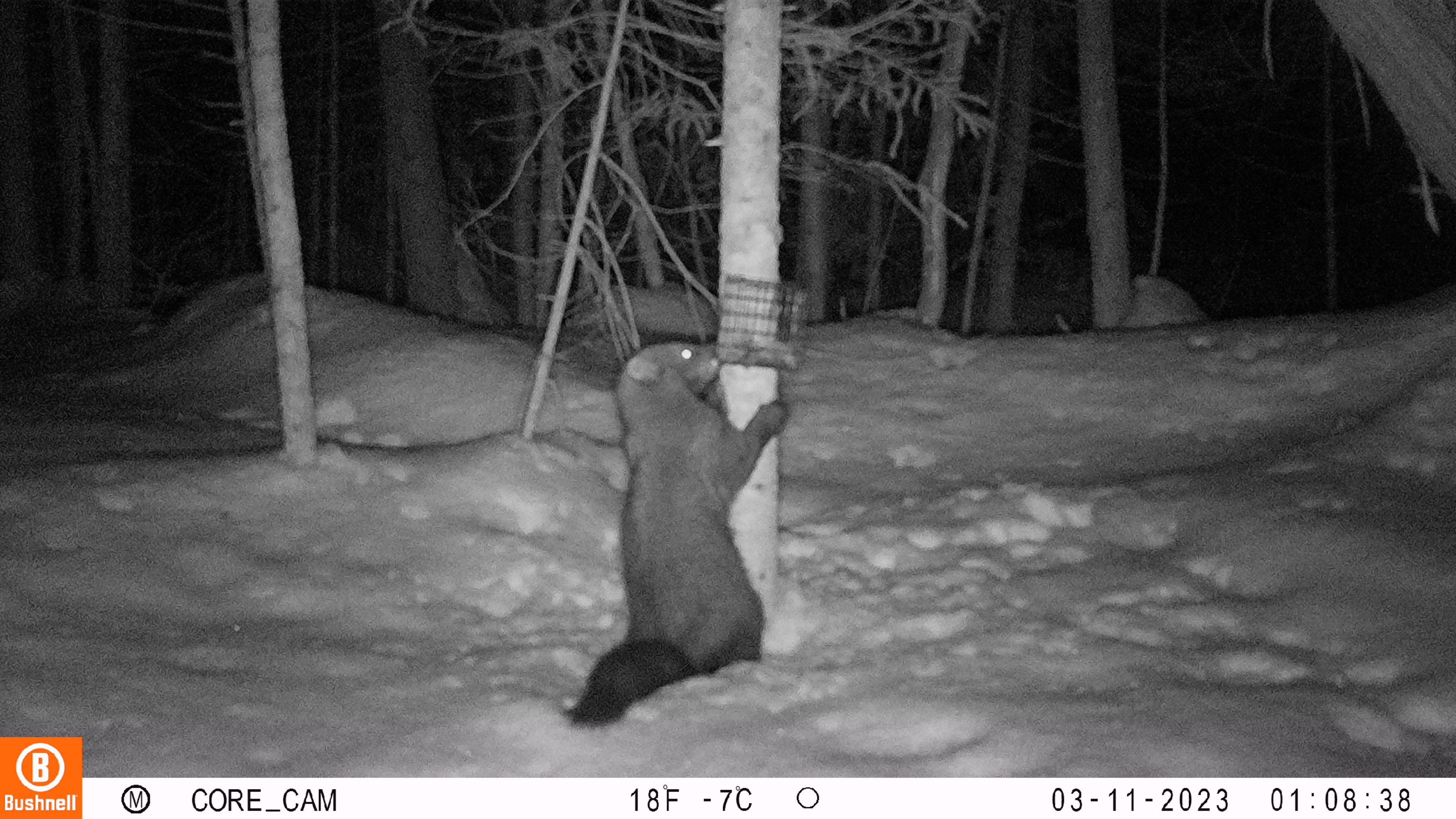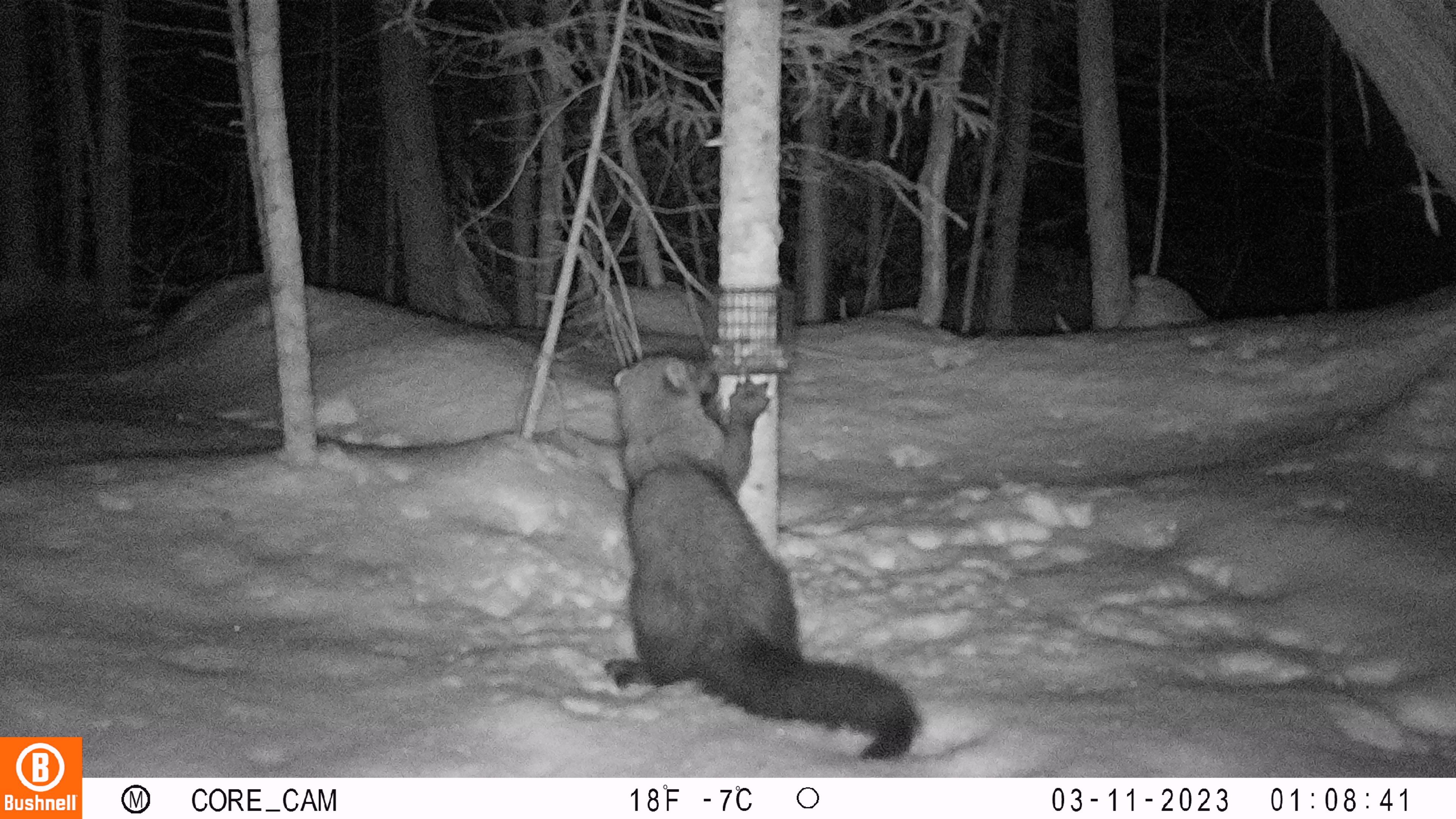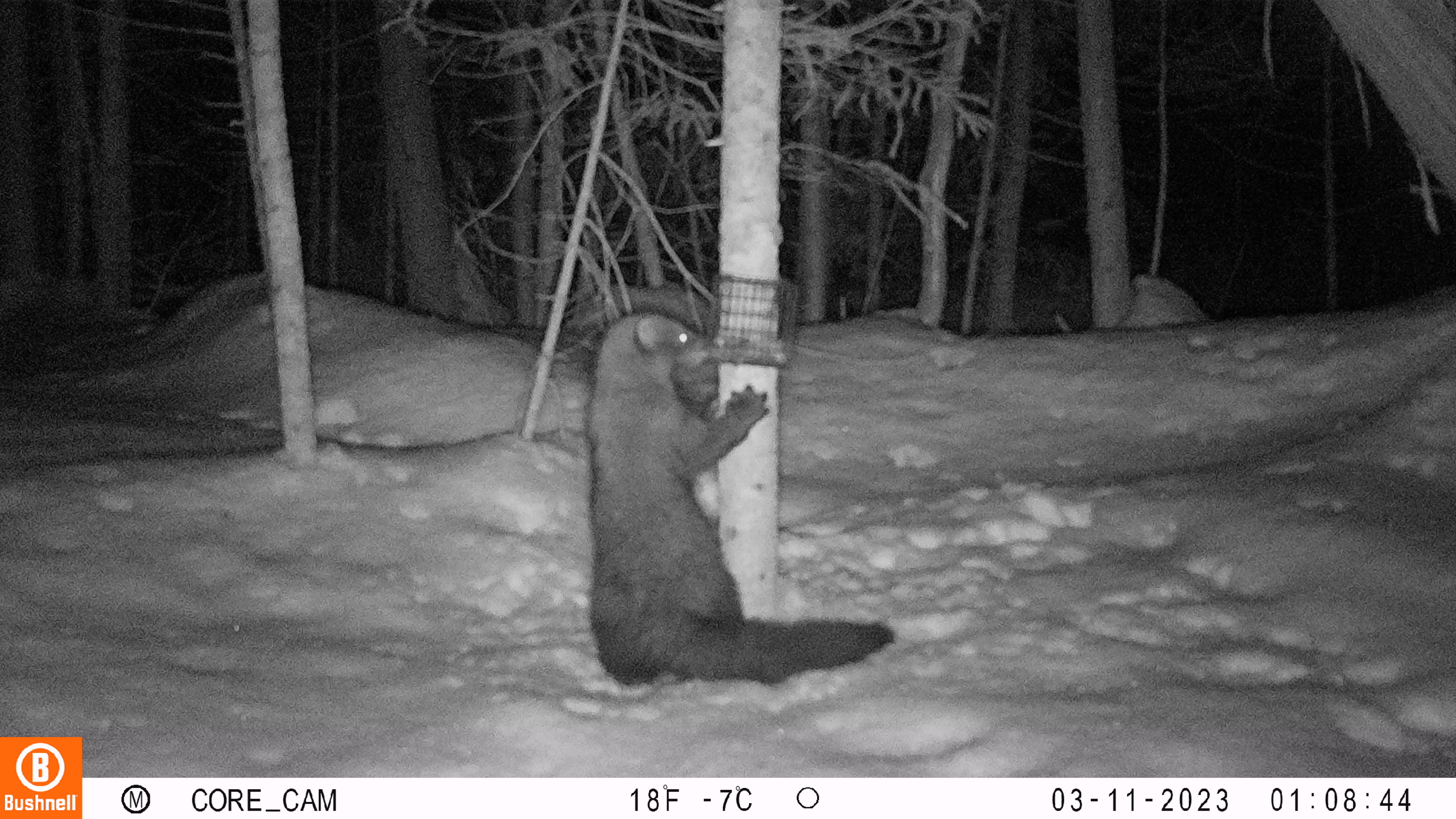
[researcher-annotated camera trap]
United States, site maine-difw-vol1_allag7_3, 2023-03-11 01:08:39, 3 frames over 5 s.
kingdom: Animalia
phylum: Chordata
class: Mammalia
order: Carnivora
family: Mustelidae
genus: Pekania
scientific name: Pekania pennanti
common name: fisher